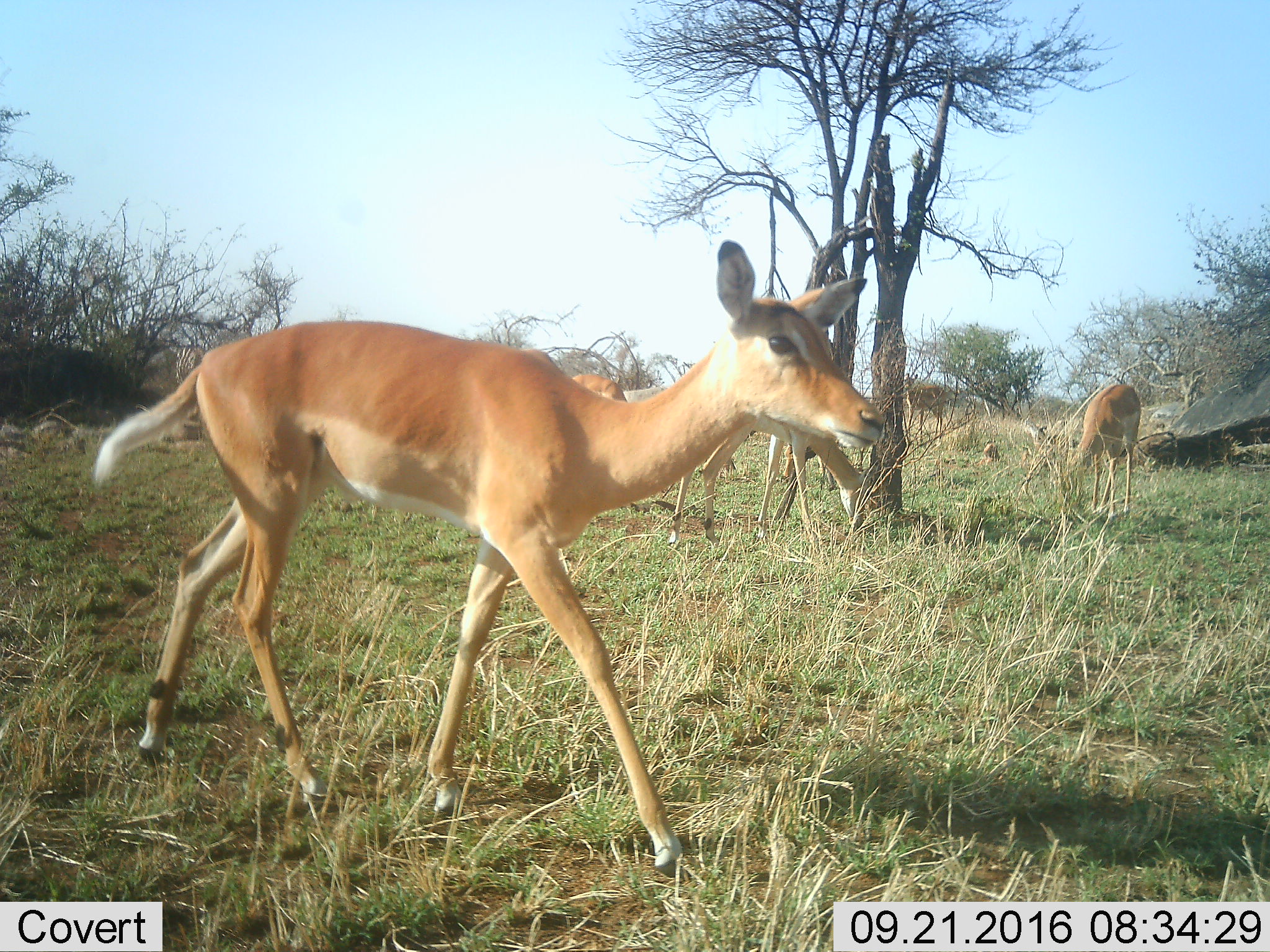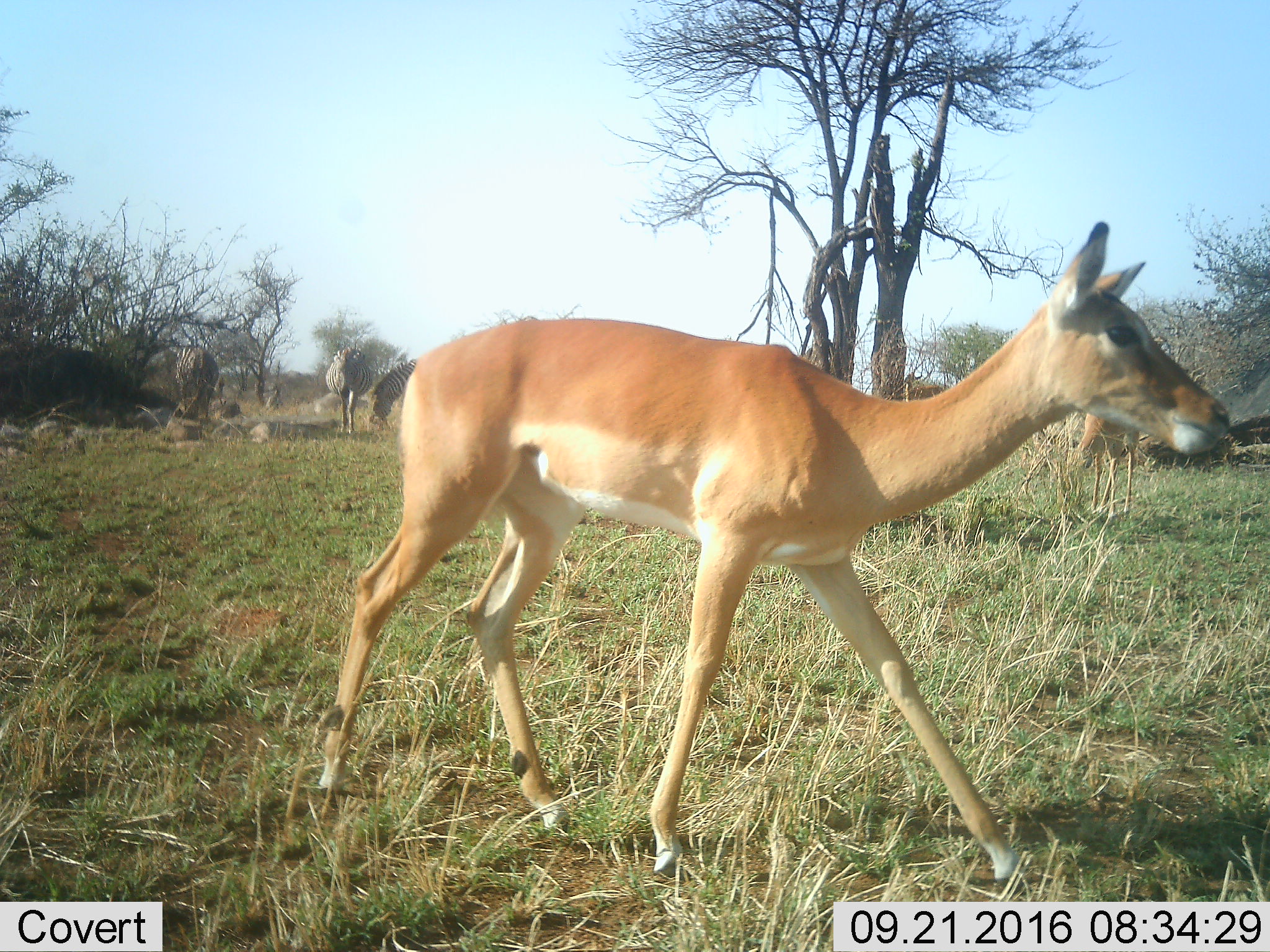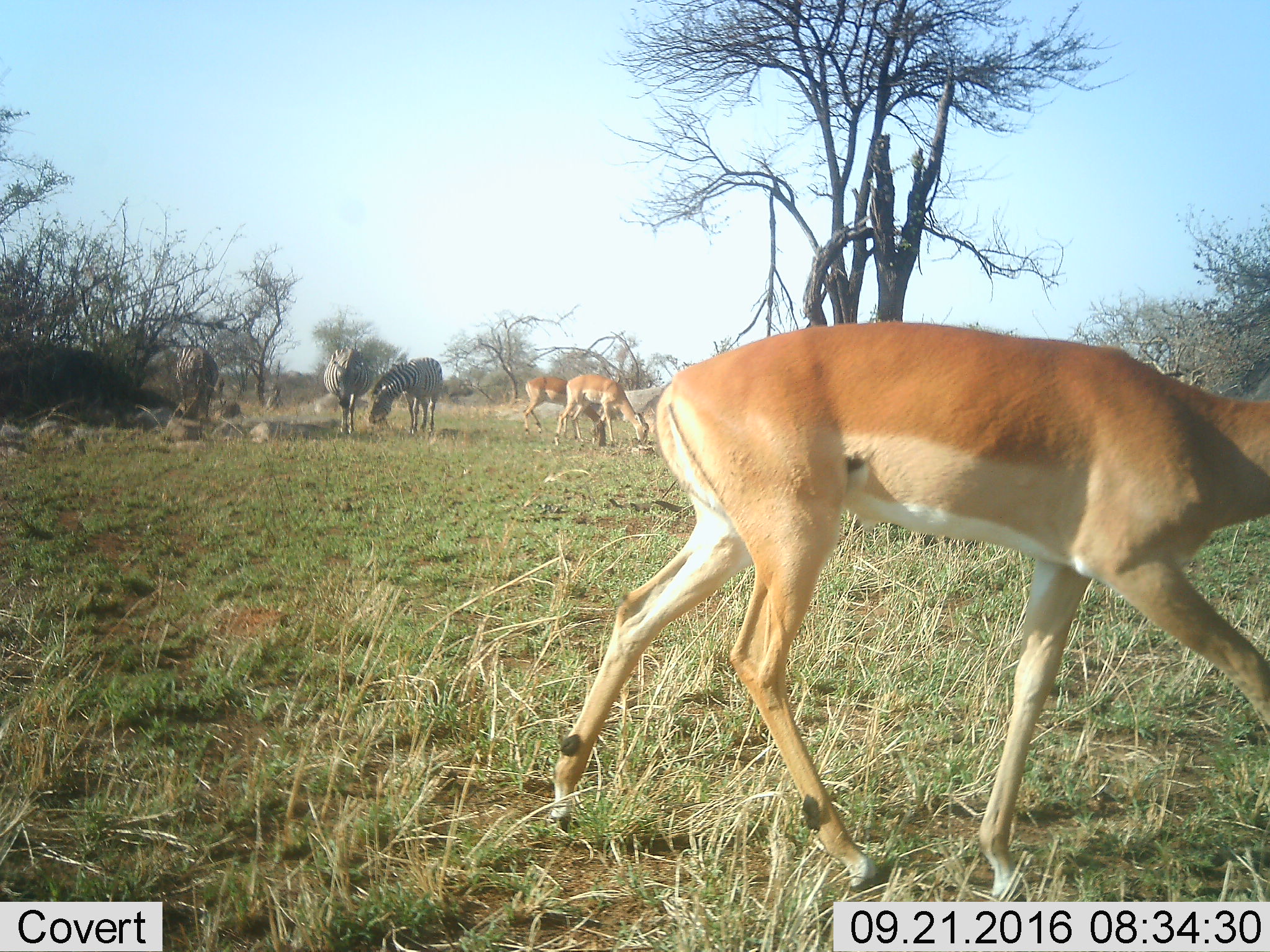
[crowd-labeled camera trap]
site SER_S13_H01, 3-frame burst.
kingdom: Animalia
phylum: Chordata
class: Mammalia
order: Artiodactyla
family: Bovidae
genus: Aepyceros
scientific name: Aepyceros melampus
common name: impala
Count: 5.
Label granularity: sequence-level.